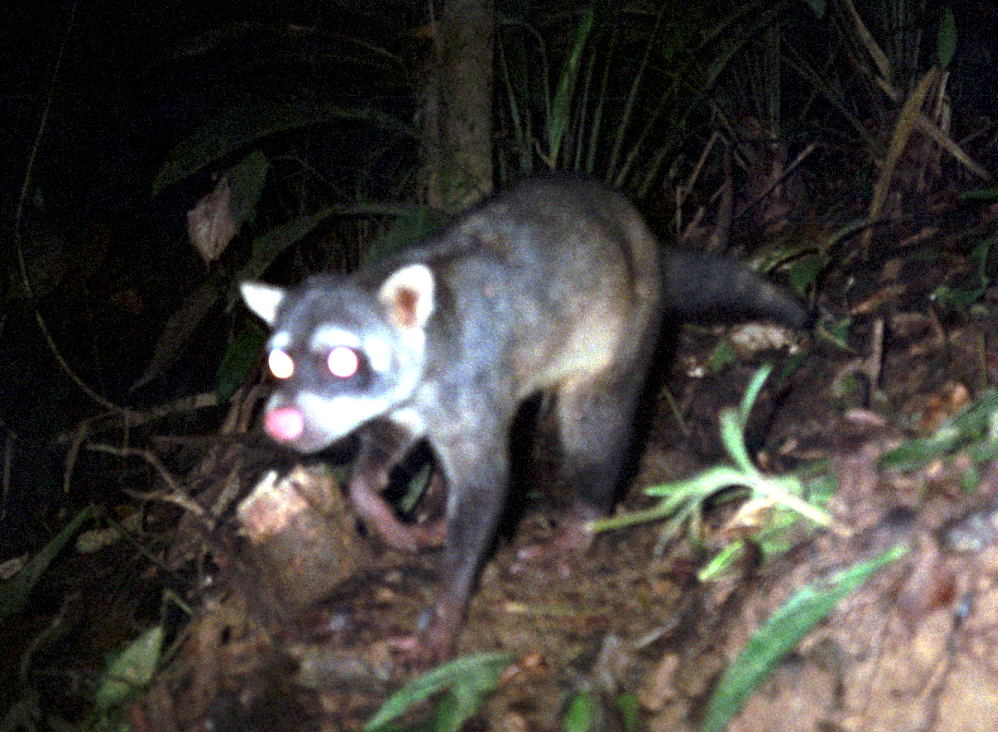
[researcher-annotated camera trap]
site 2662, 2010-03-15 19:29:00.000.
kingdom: Animalia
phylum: Chordata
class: Mammalia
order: Carnivora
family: Procyonidae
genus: Procyon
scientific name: Procyon cancrivorus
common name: crab-eating raccoon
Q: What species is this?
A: Procyon cancrivorus (crab-eating raccoon).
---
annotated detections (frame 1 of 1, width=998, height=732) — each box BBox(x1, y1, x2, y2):
procyon cancrivorus: BBox(240, 167, 817, 672)